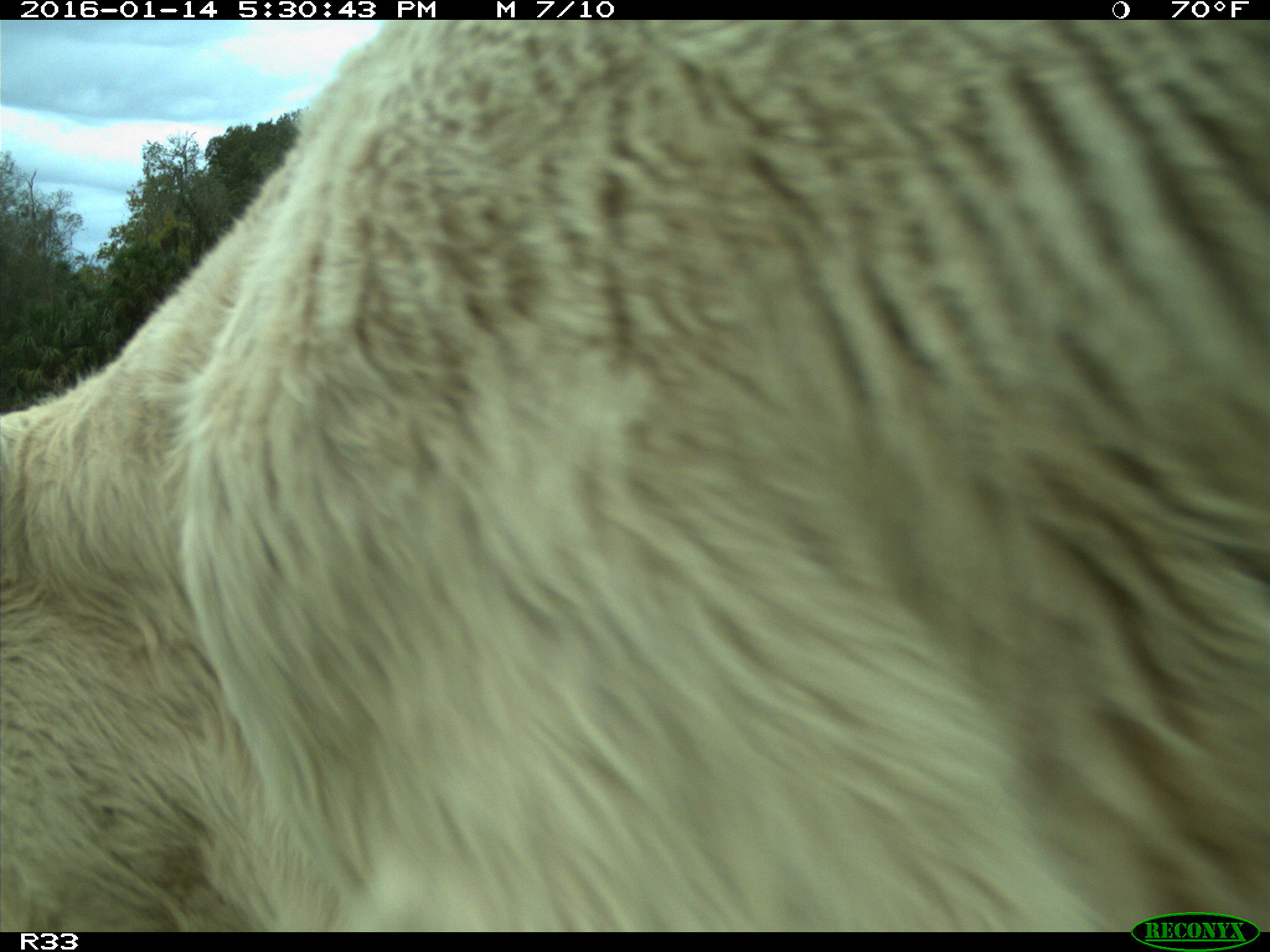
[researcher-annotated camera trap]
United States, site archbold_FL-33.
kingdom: Animalia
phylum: Chordata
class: Mammalia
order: Artiodactyla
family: Bovidae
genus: Bos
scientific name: Bos taurus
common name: domestic cow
Bos taurus (domestic cow).